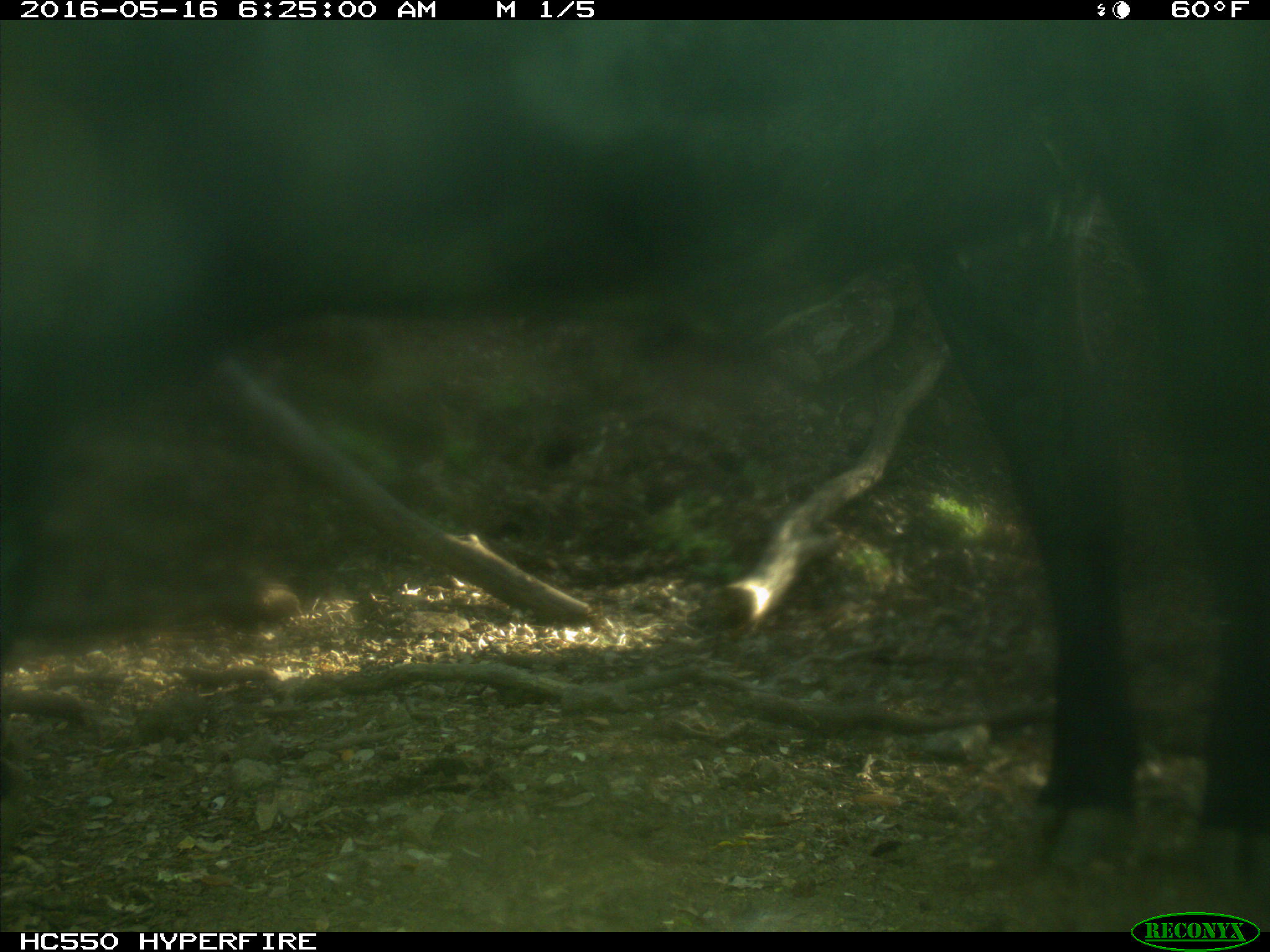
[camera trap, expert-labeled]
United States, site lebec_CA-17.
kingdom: Animalia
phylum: Chordata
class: Mammalia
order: Artiodactyla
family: Bovidae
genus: Bos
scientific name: Bos taurus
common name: domestic cow